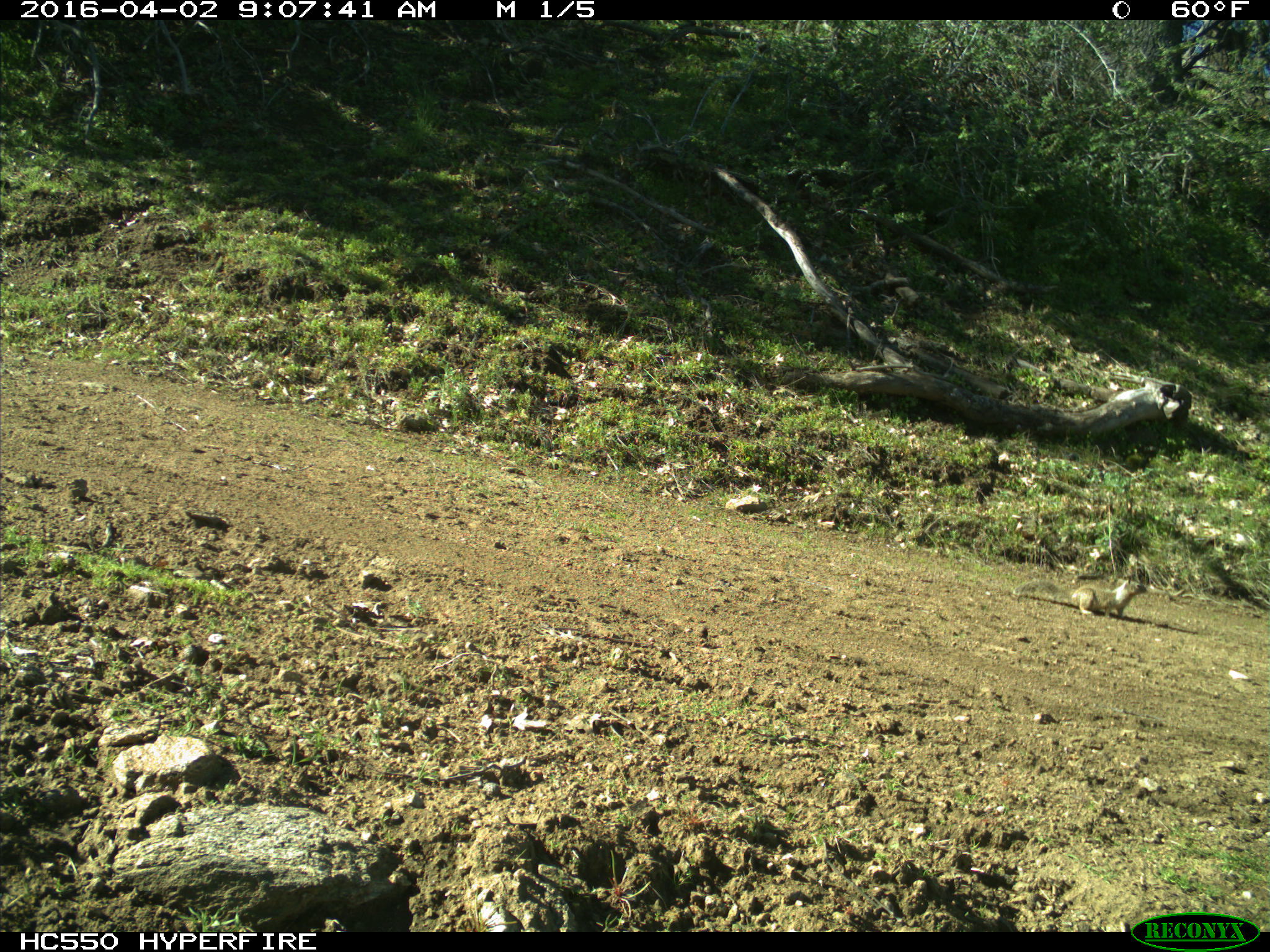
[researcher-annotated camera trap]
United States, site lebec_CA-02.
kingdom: Animalia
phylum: Chordata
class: Mammalia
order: Rodentia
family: Sciuridae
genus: Otospermophilus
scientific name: Otospermophilus beecheyi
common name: california ground squirrel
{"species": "Otospermophilus beecheyi (california ground squirrel)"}